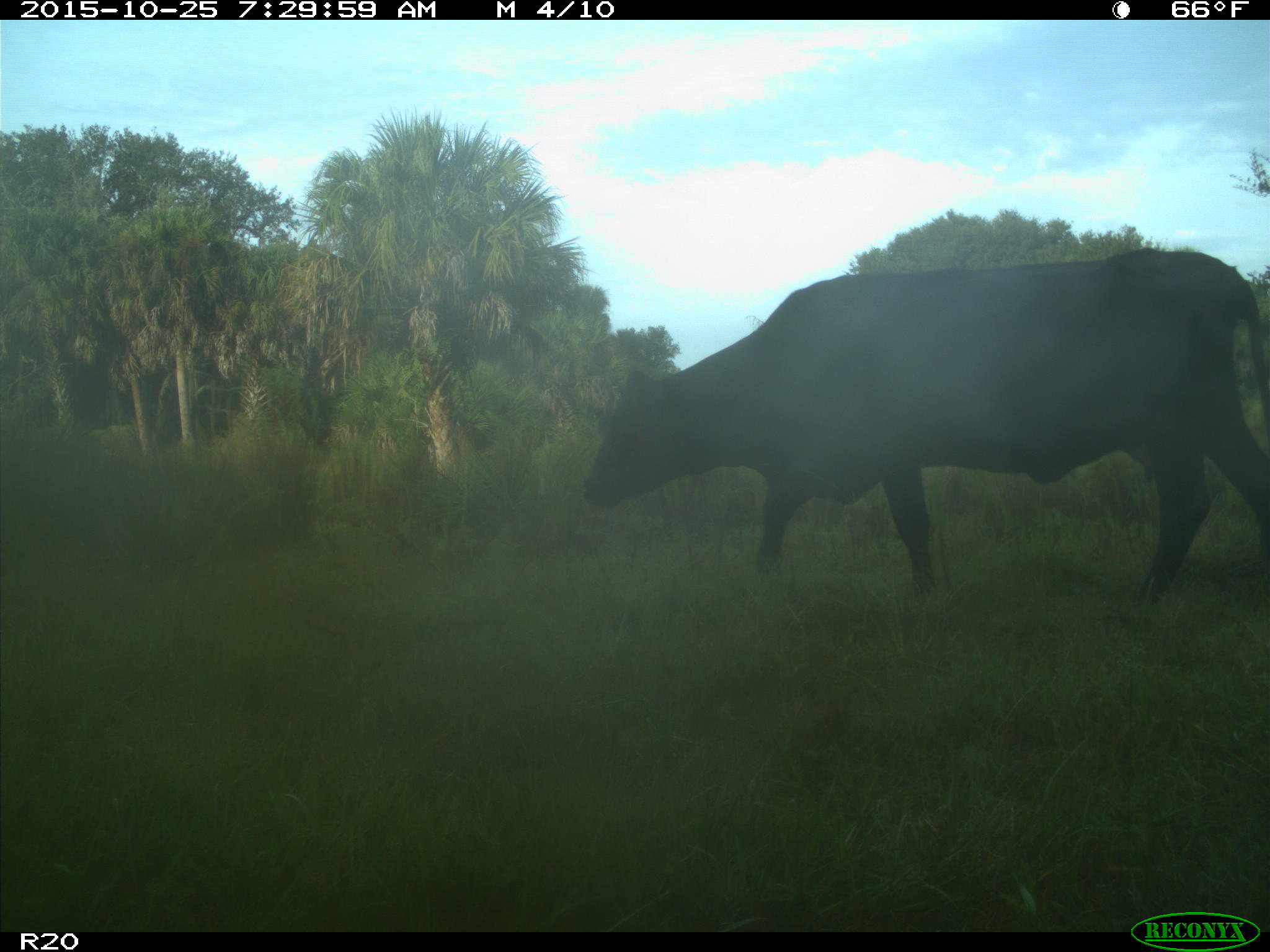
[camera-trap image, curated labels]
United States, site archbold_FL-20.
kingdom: Animalia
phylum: Chordata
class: Mammalia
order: Artiodactyla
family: Bovidae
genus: Bos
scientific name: Bos taurus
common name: domestic cow